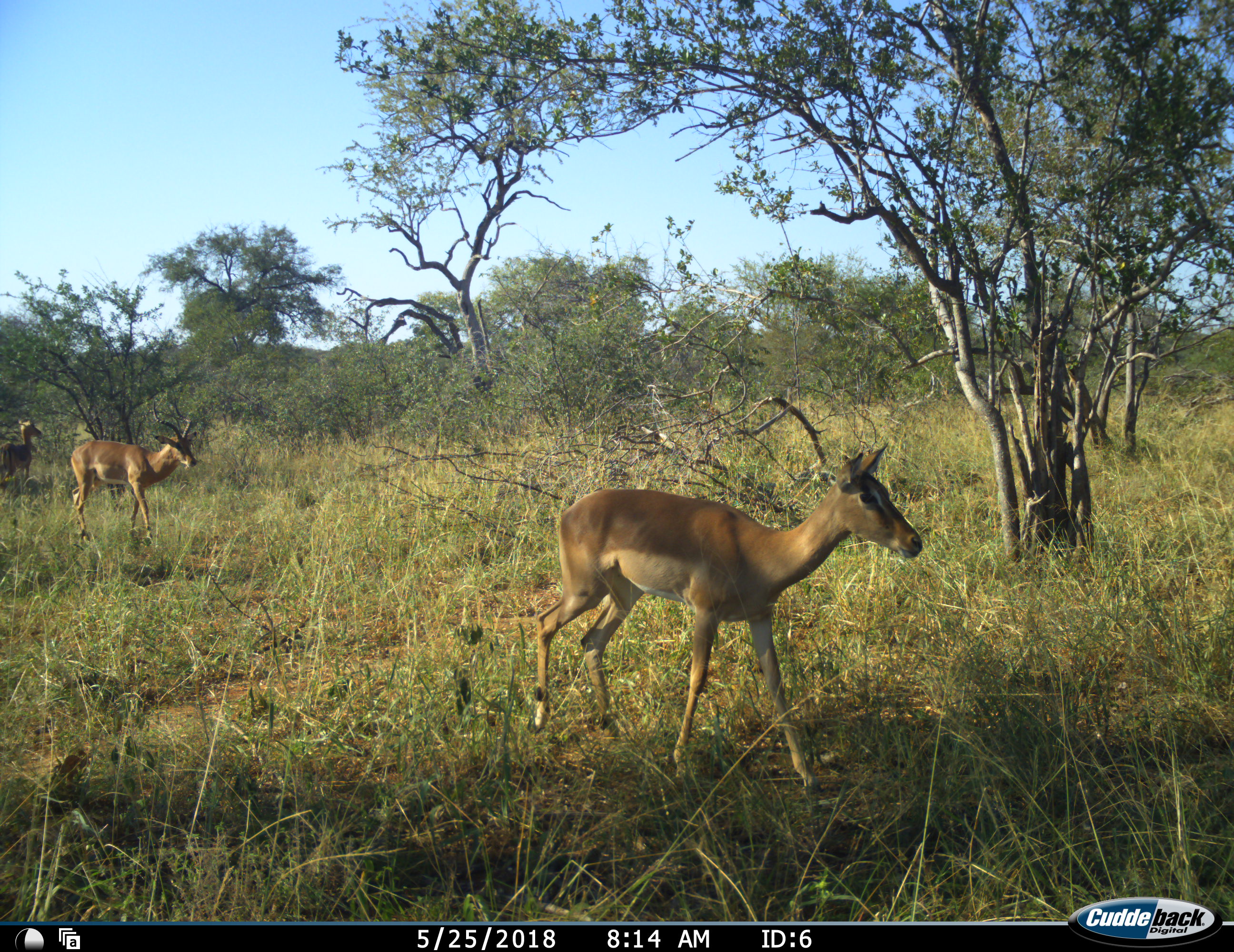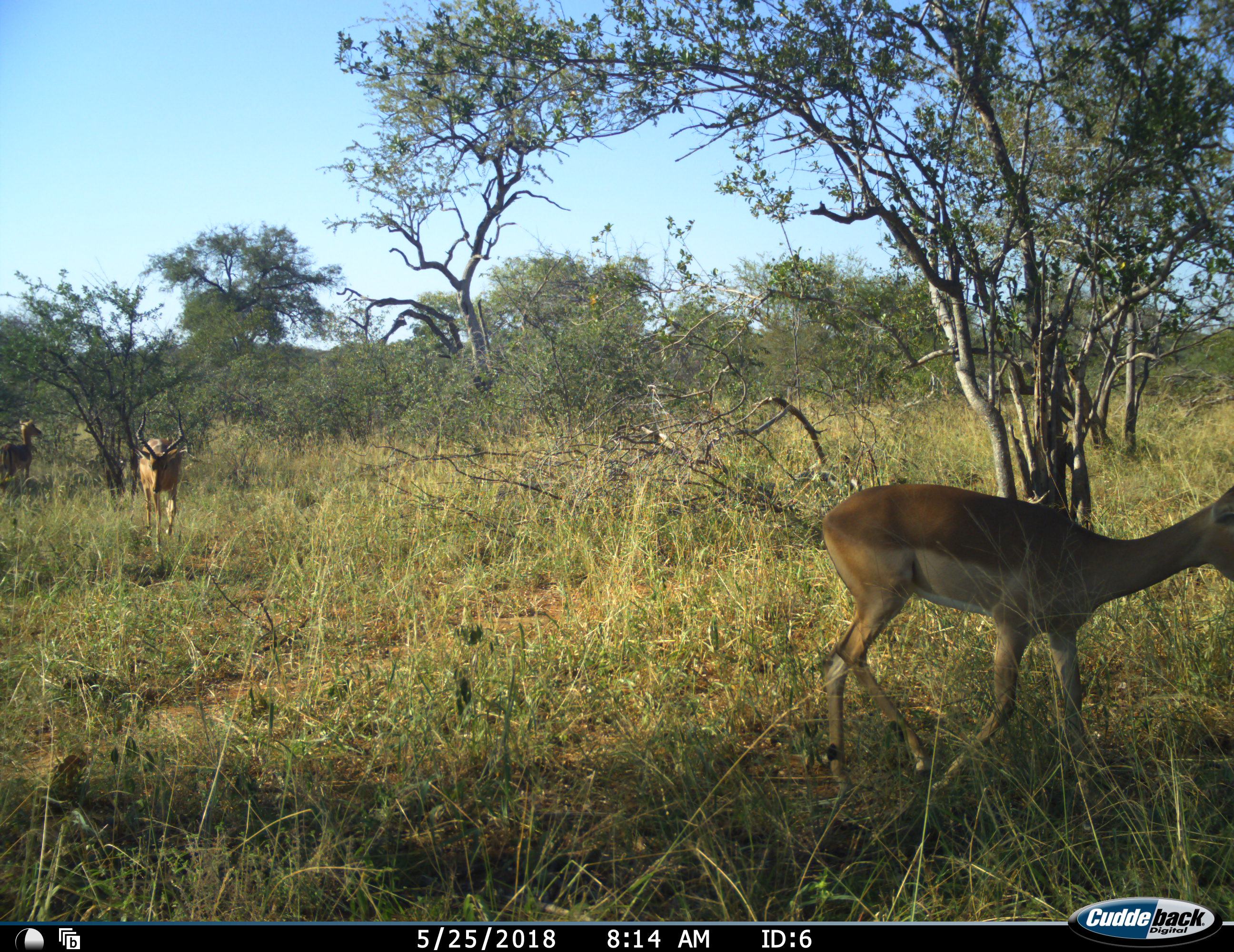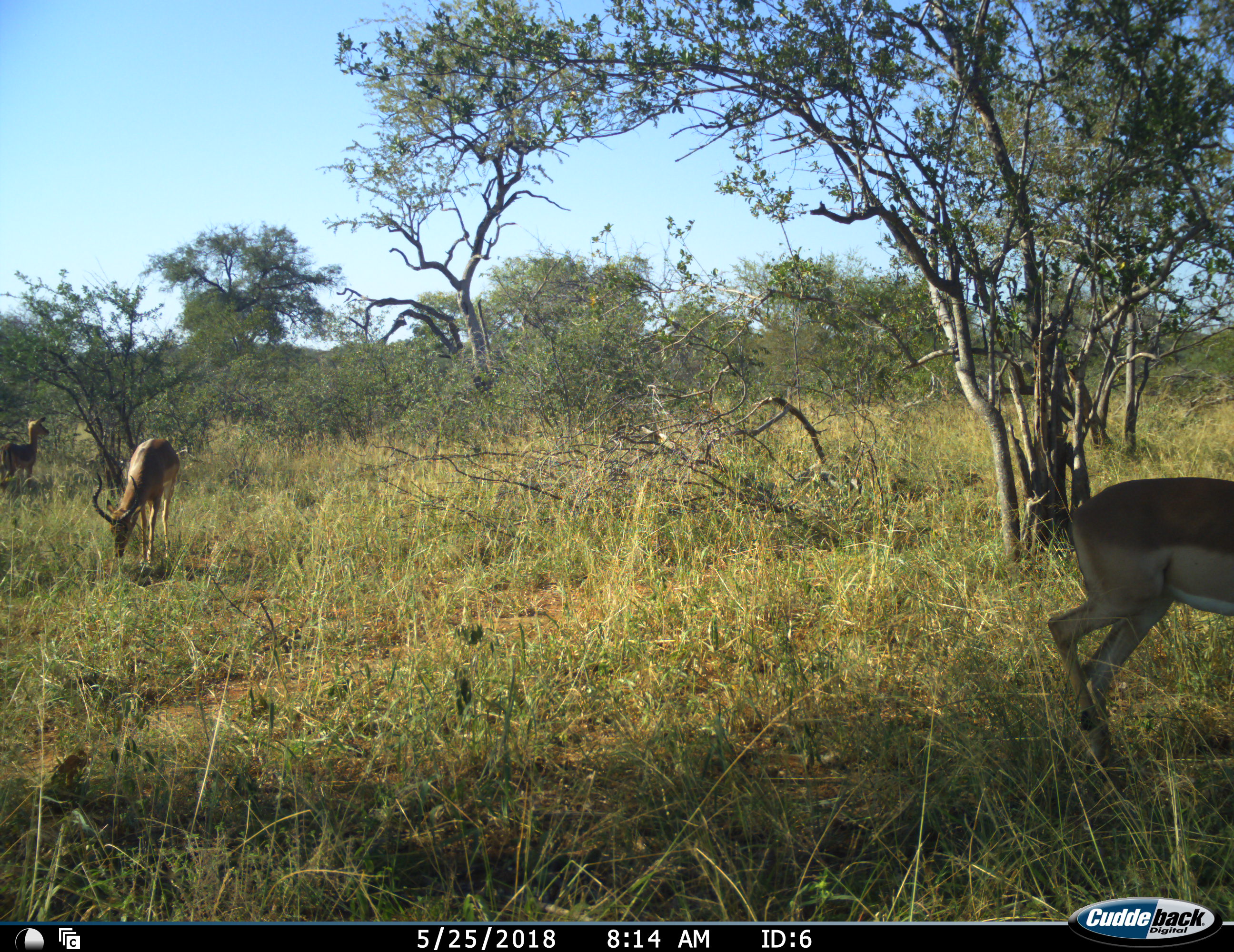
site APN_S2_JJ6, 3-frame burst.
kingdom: Animalia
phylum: Chordata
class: Mammalia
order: Artiodactyla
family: Bovidae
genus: Aepyceros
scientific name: Aepyceros melampus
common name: impala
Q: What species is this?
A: Impala (Aepyceros melampus).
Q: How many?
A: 3.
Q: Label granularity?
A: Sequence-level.